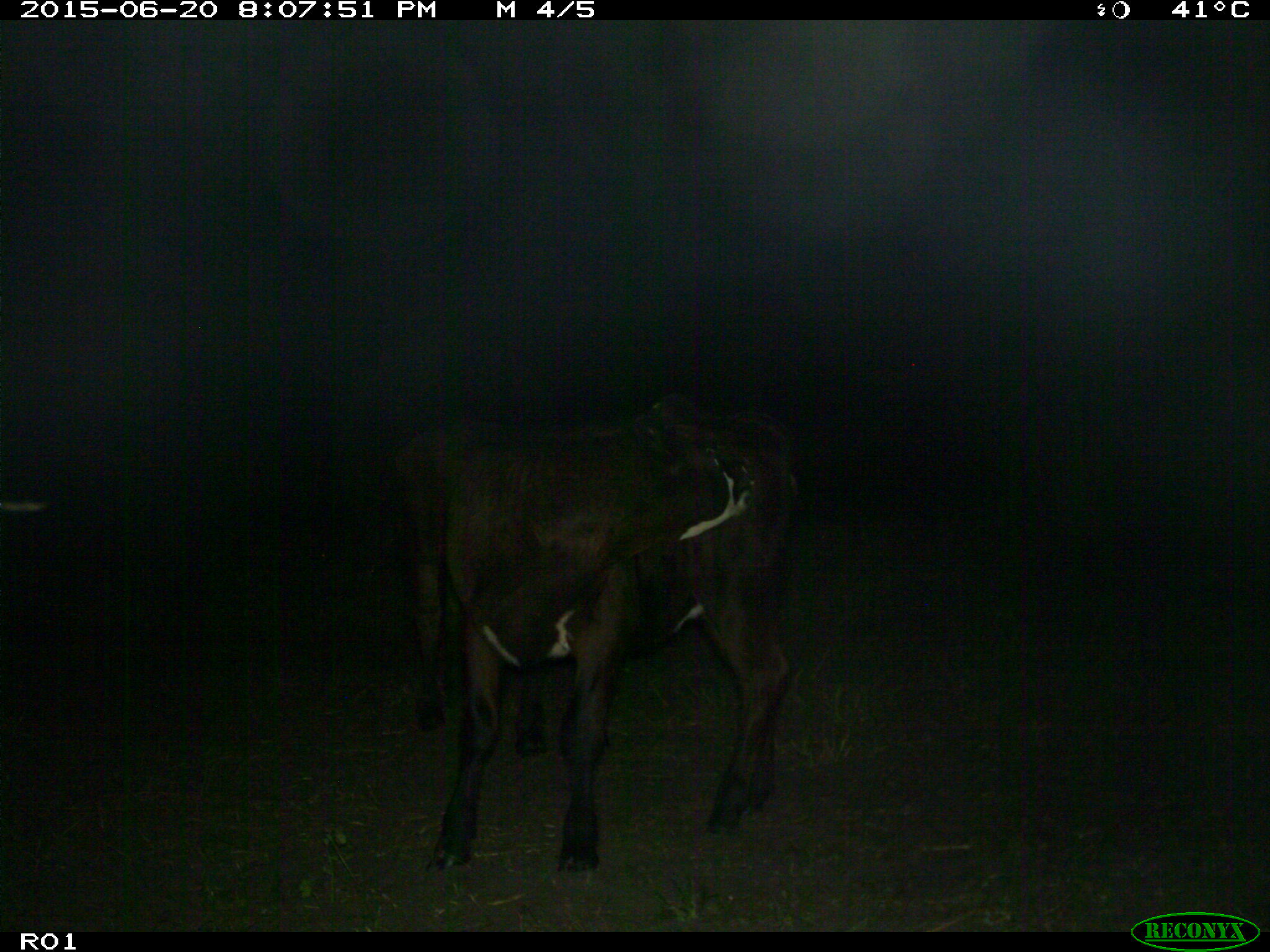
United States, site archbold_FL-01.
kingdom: Animalia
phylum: Chordata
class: Mammalia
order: Artiodactyla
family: Bovidae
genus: Bos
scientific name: Bos taurus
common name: domestic cow